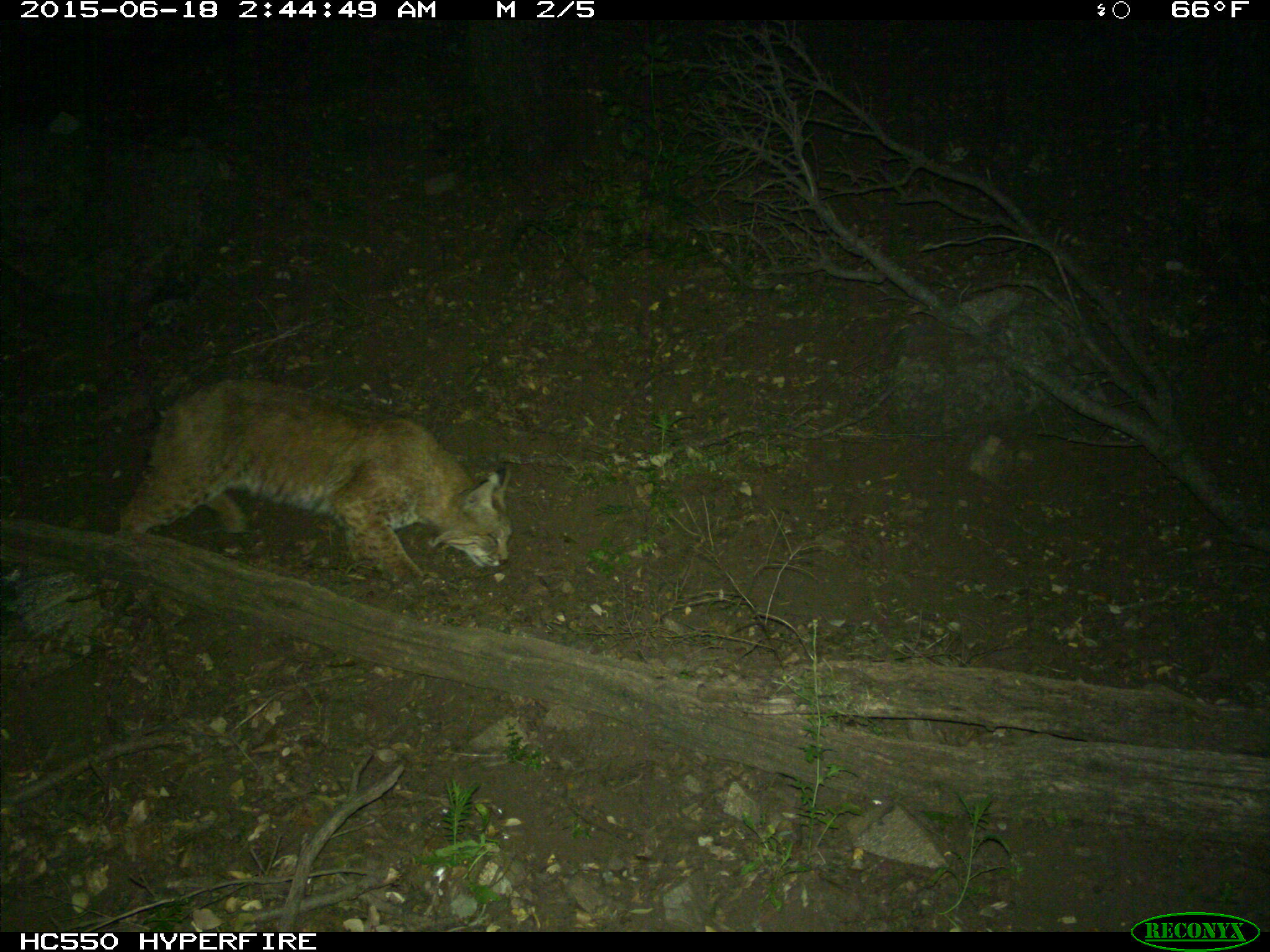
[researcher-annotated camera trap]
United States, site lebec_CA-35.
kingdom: Animalia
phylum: Chordata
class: Mammalia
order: Carnivora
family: Felidae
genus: Lynx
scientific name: Lynx rufus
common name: bobcat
Lynx rufus (bobcat).